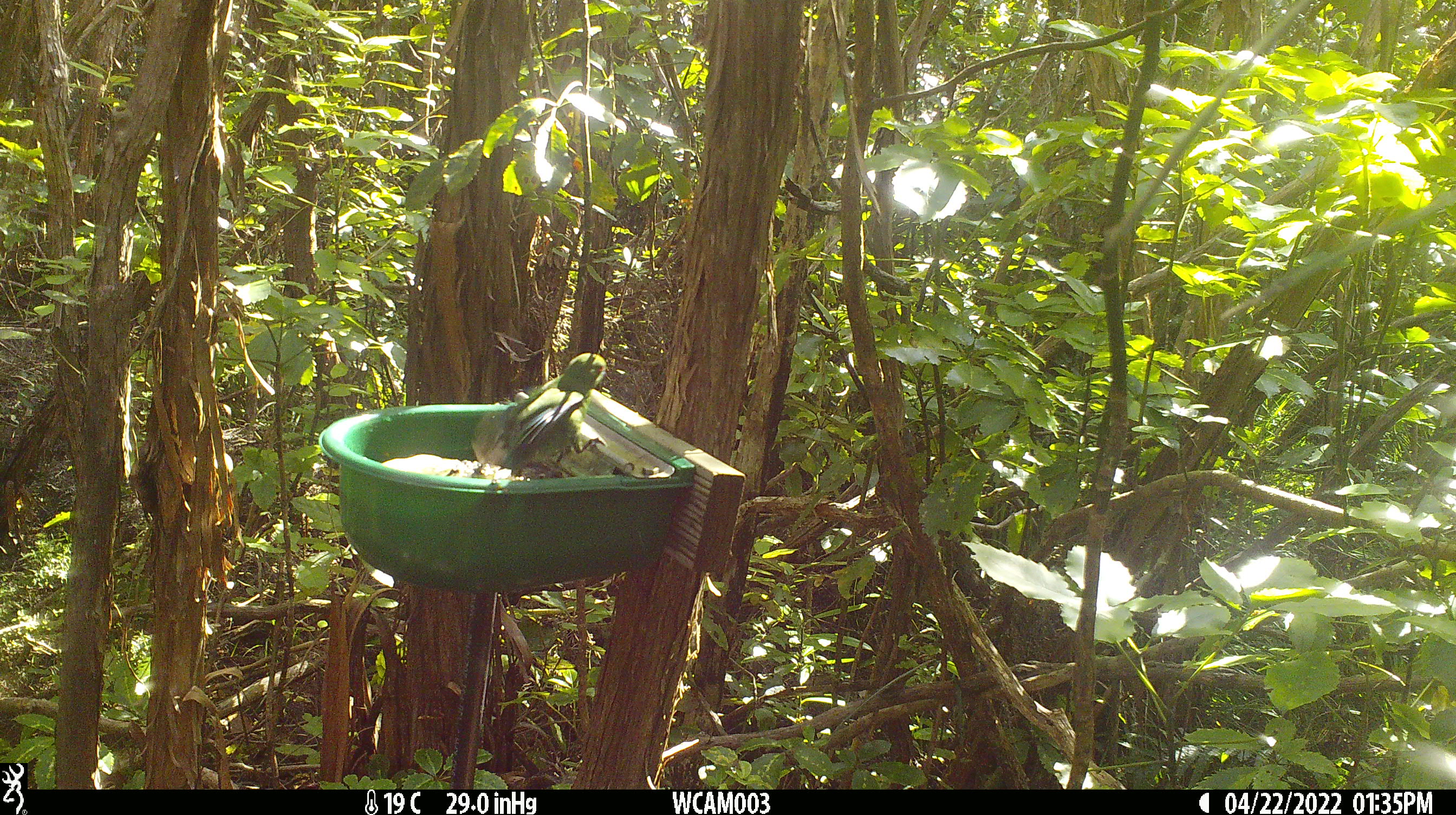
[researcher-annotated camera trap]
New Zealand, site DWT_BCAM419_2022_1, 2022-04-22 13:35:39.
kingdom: Animalia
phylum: Chordata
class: Aves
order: Psittaciformes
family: Psittaculidae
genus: Cyanoramphus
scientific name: Cyanoramphus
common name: parakeet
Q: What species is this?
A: Parakeet (Cyanoramphus).